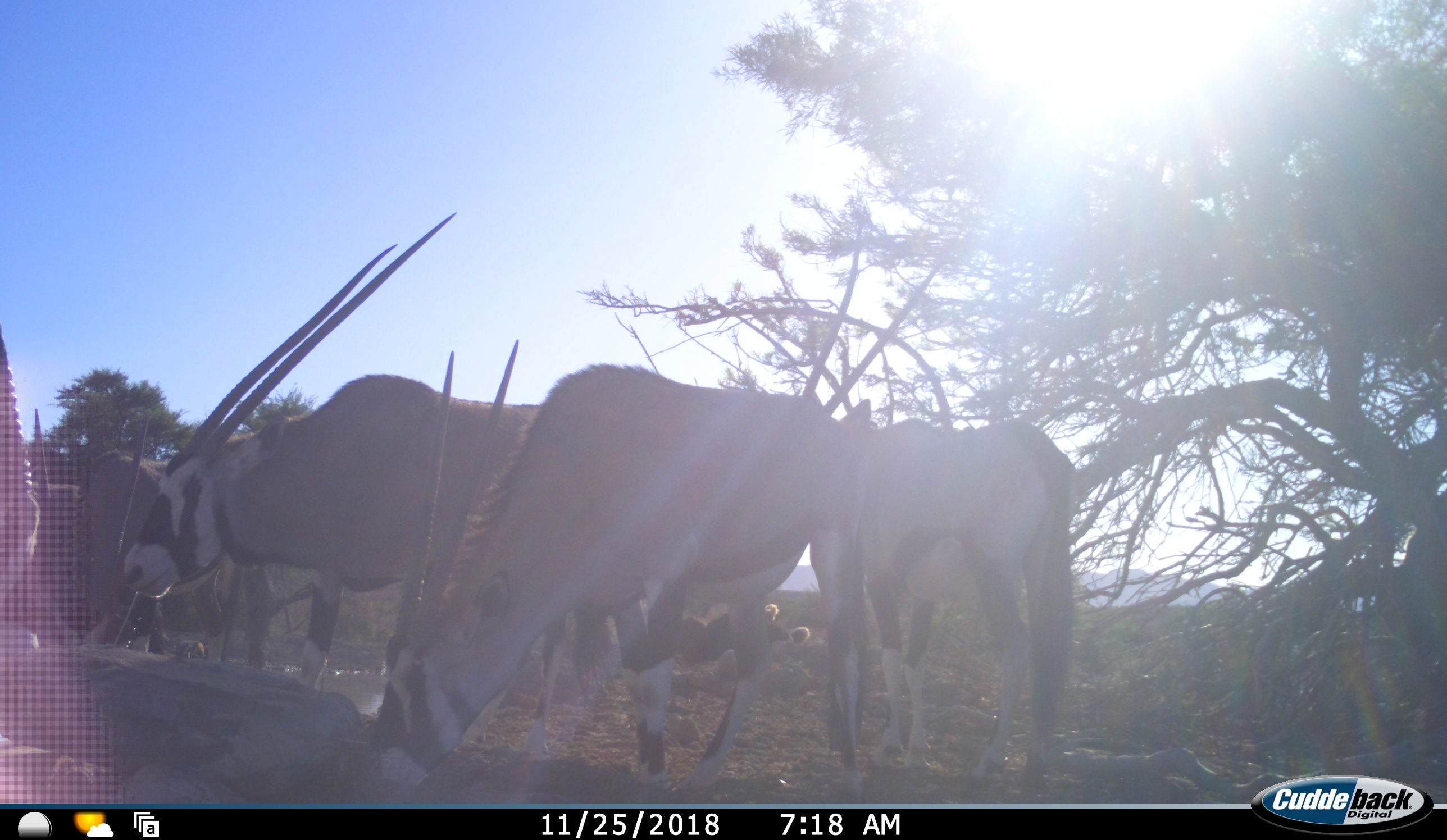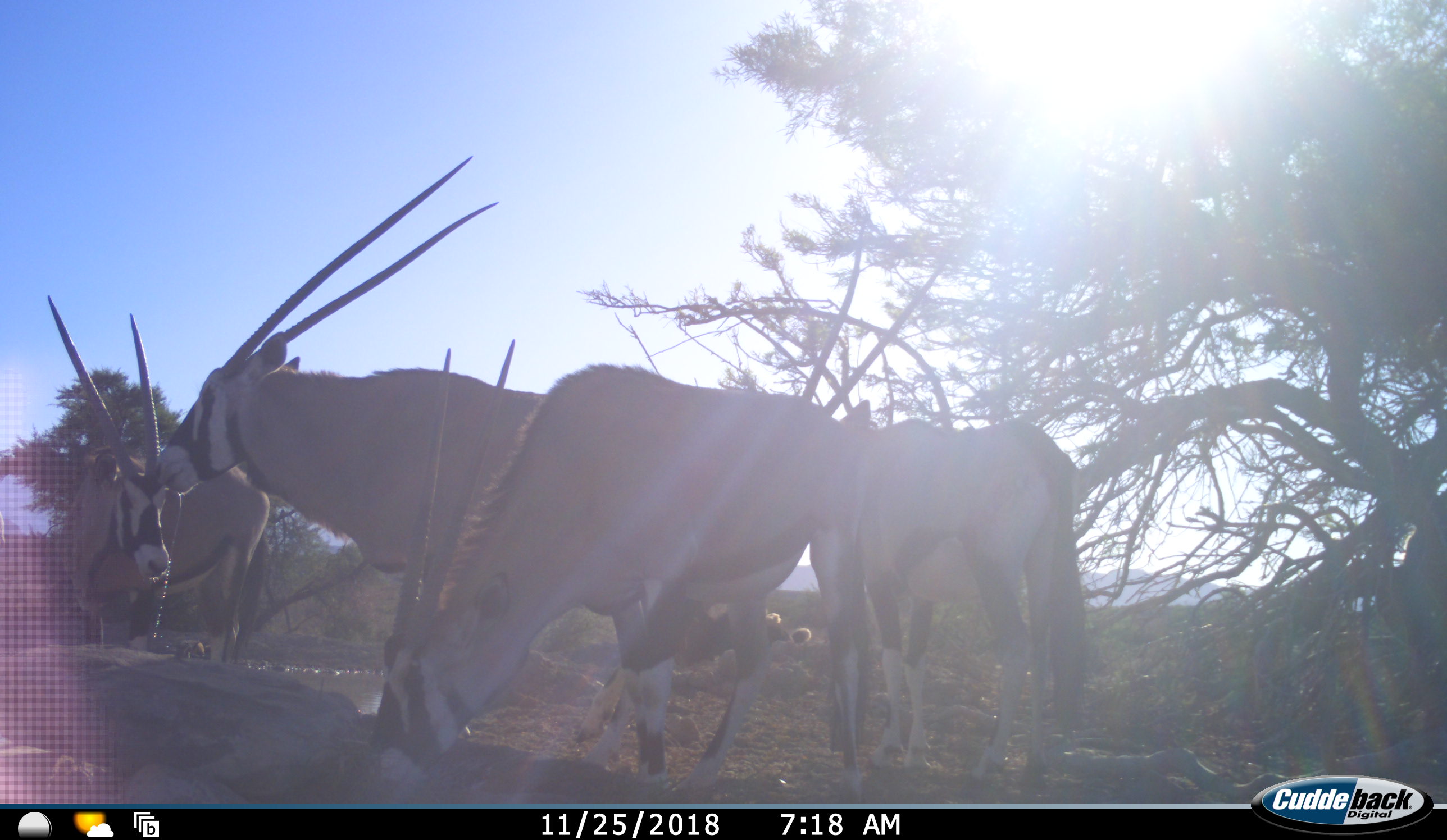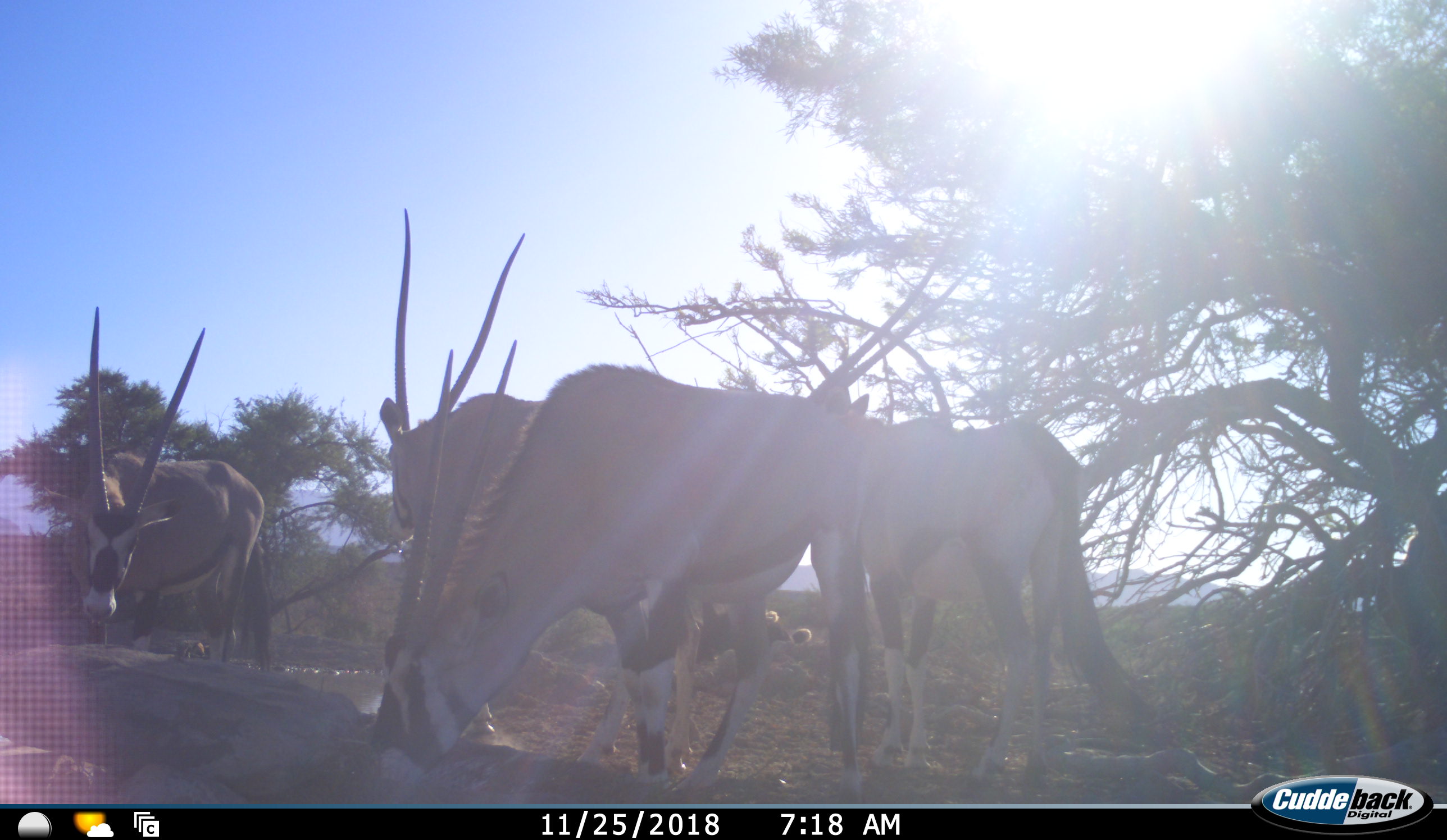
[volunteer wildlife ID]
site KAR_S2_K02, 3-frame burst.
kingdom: Animalia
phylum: Chordata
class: Mammalia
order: Artiodactyla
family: Bovidae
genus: Oryx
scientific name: Oryx gazella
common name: gemsbok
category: oryx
Oryx (gemsbok) (Oryx gazella), count 5. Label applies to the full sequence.